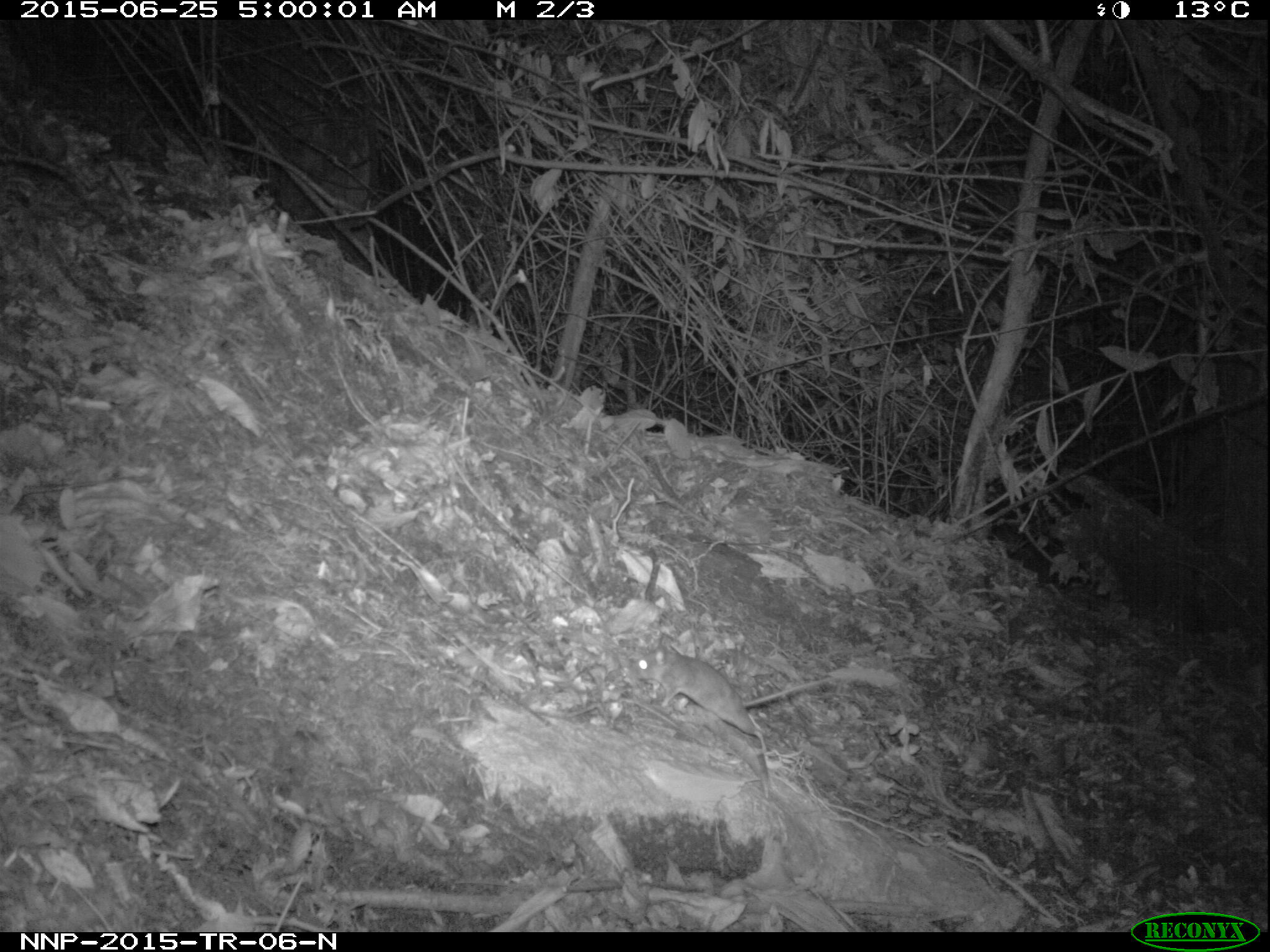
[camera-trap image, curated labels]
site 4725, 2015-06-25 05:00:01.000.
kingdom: Animalia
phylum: Chordata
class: Mammalia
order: Rodentia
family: Nesomyidae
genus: Cricetomys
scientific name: Cricetomys gambianus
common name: african giant pouched rat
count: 1